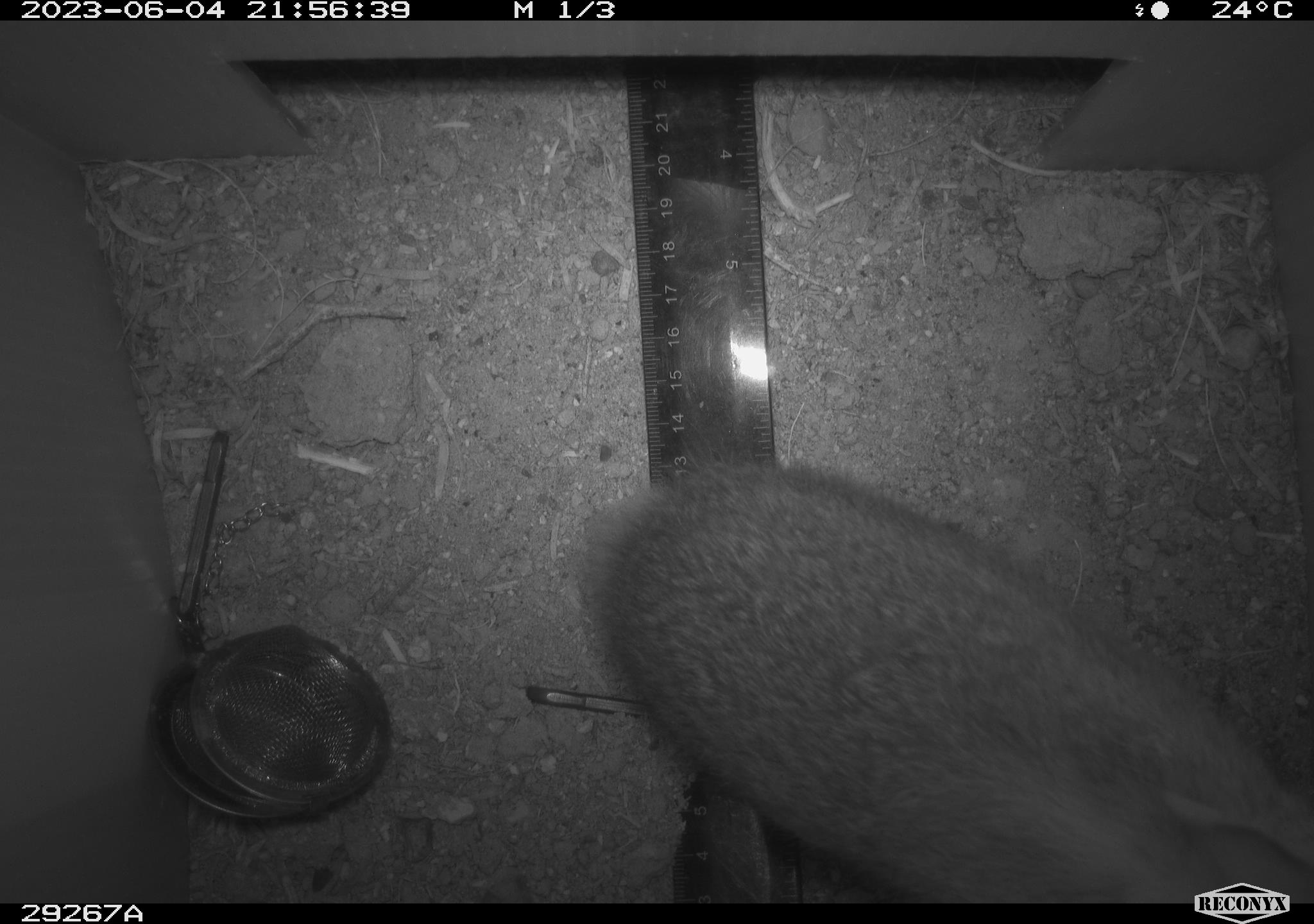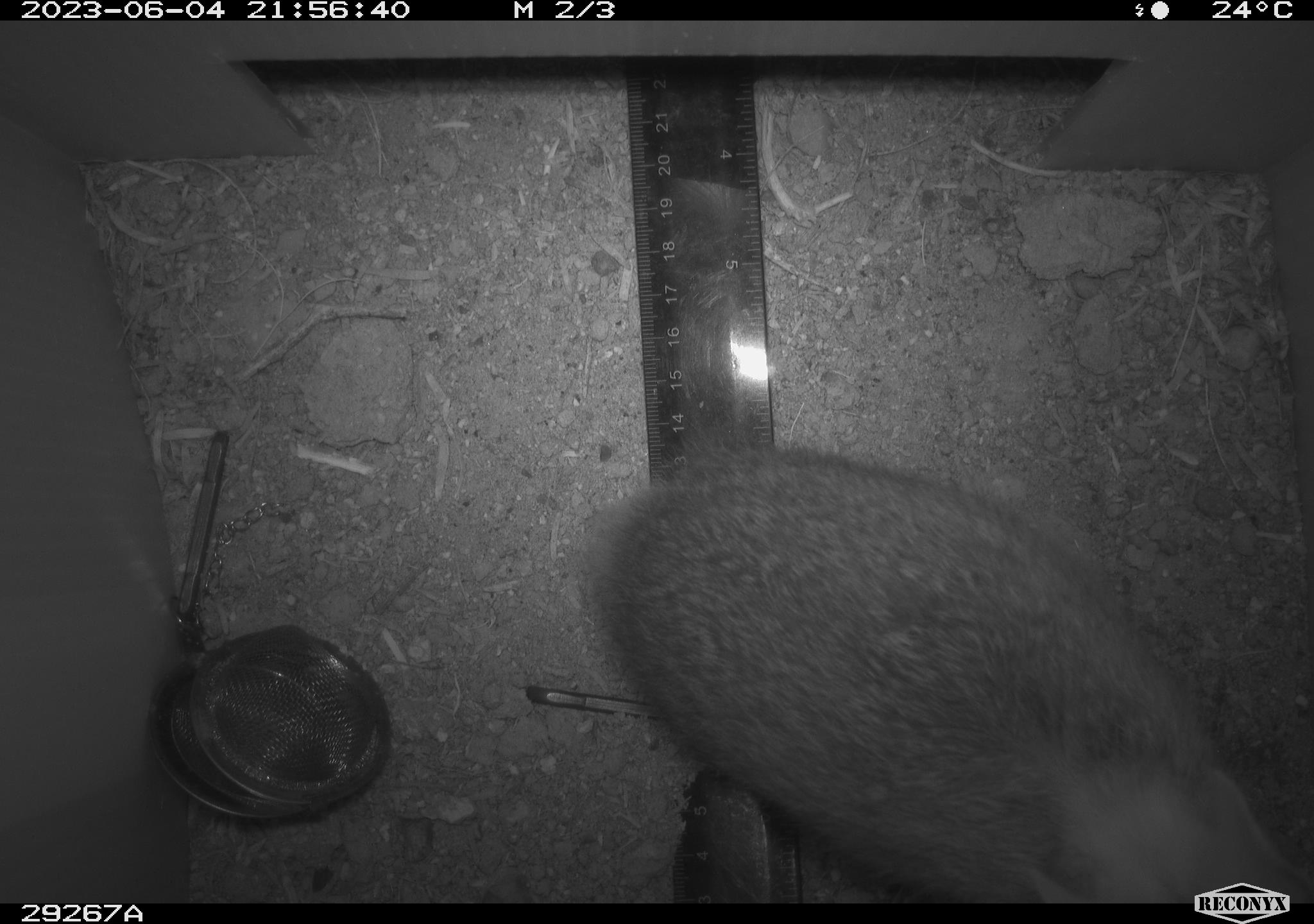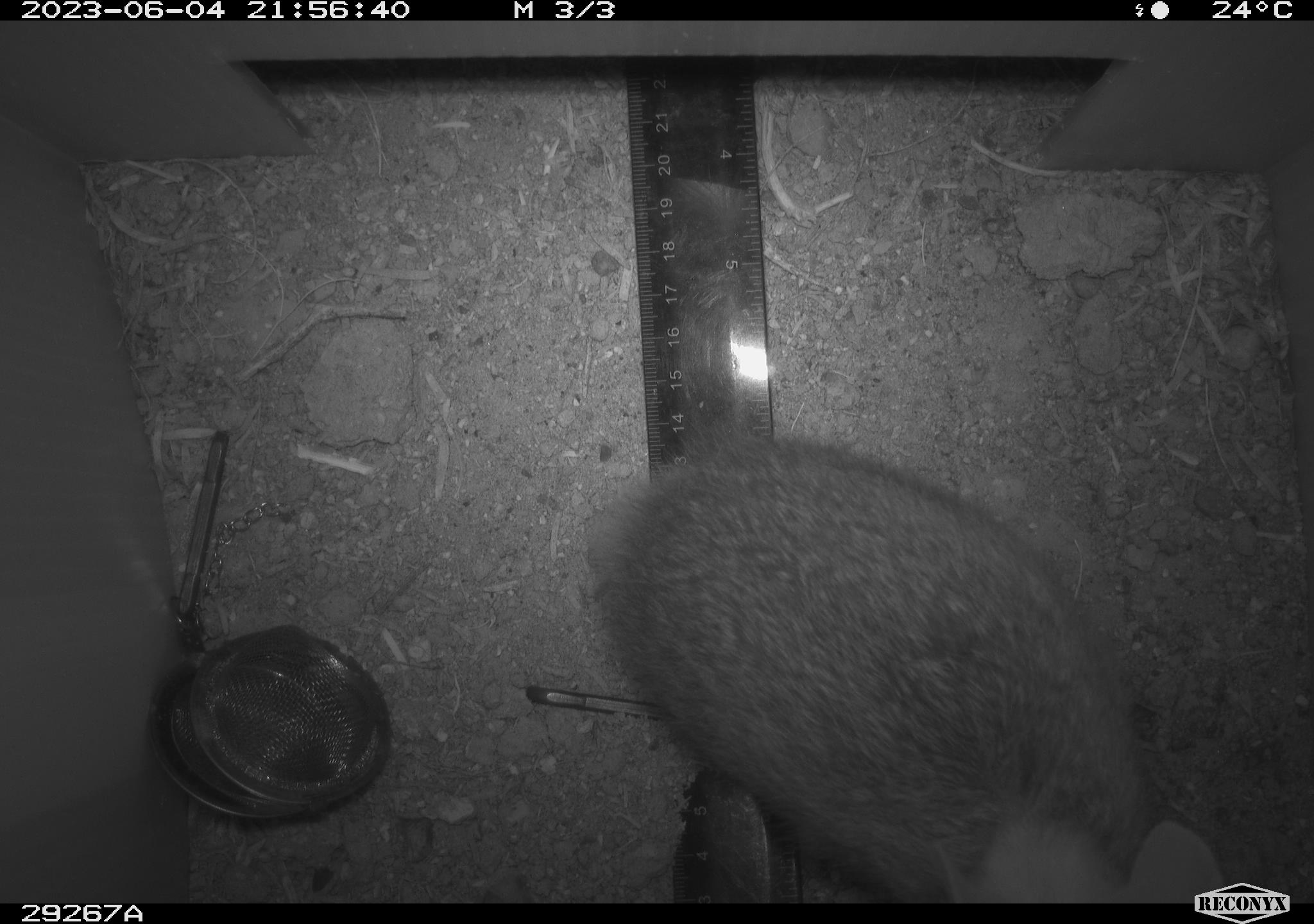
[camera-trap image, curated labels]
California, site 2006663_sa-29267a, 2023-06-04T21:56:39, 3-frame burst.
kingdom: Animalia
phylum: Chordata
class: Mammalia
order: Lagomorpha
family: Leporidae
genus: Sylvilagus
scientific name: Sylvilagus audubonii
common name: desert cottontail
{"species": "desert cottontail (Sylvilagus audubonii)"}